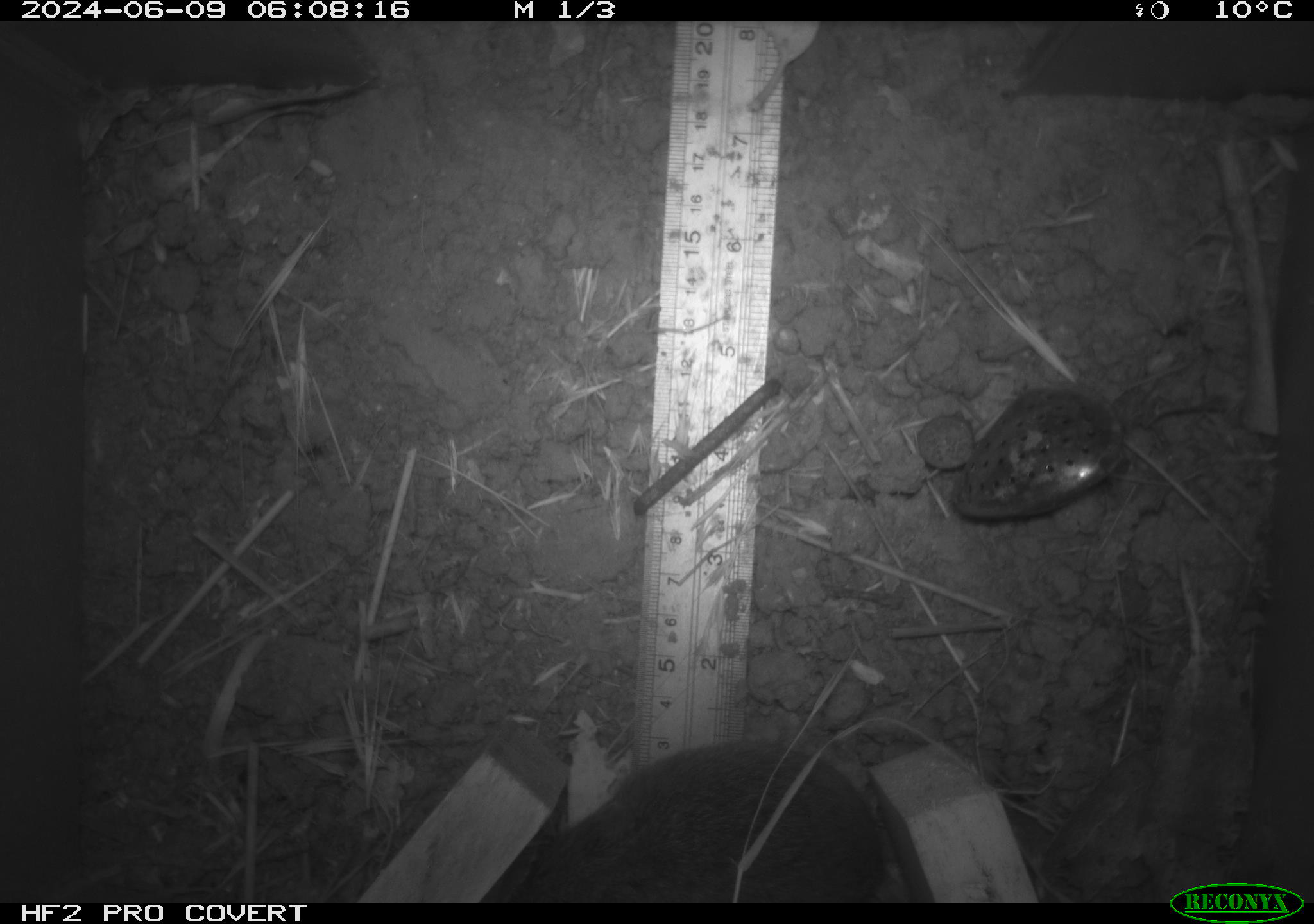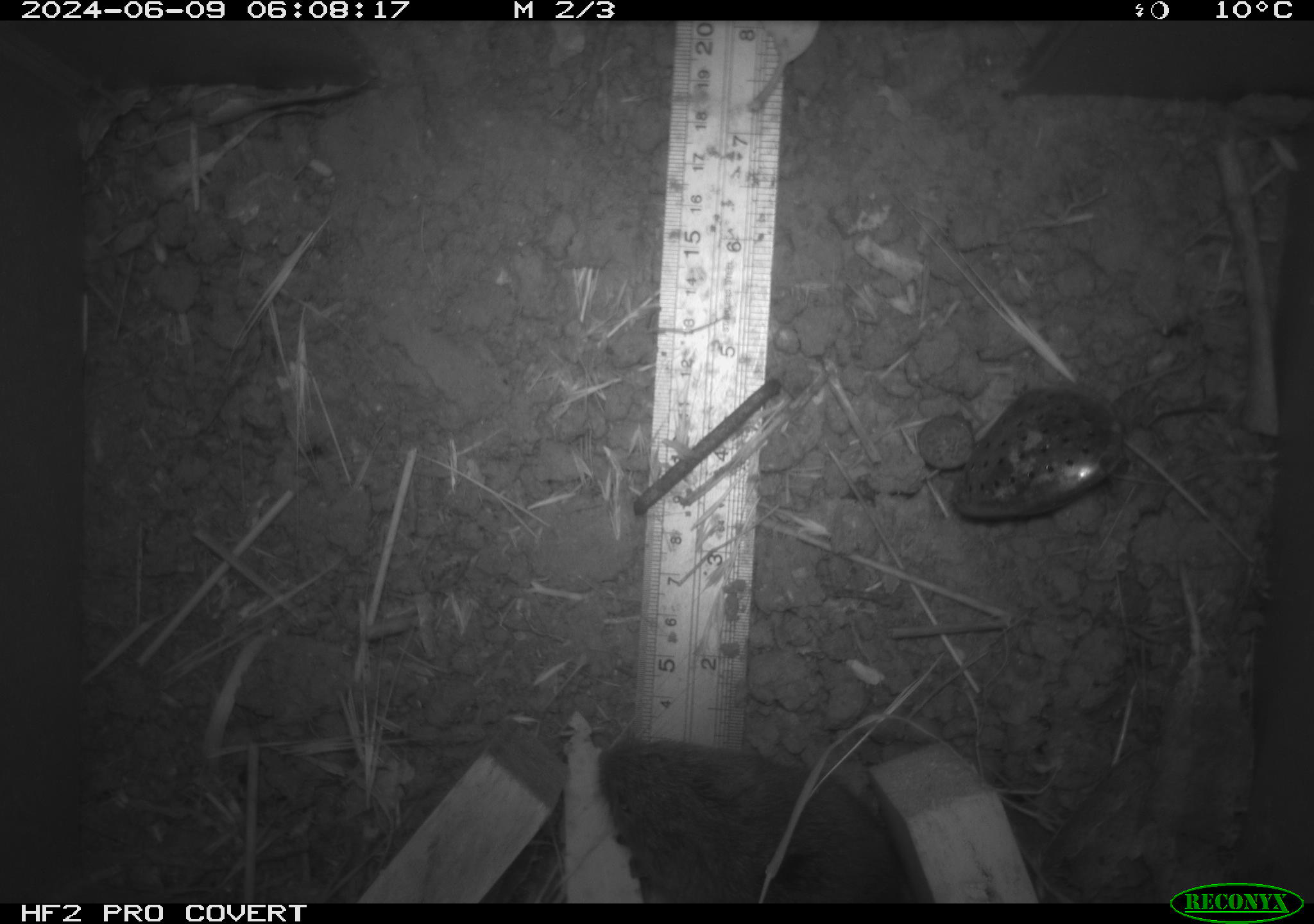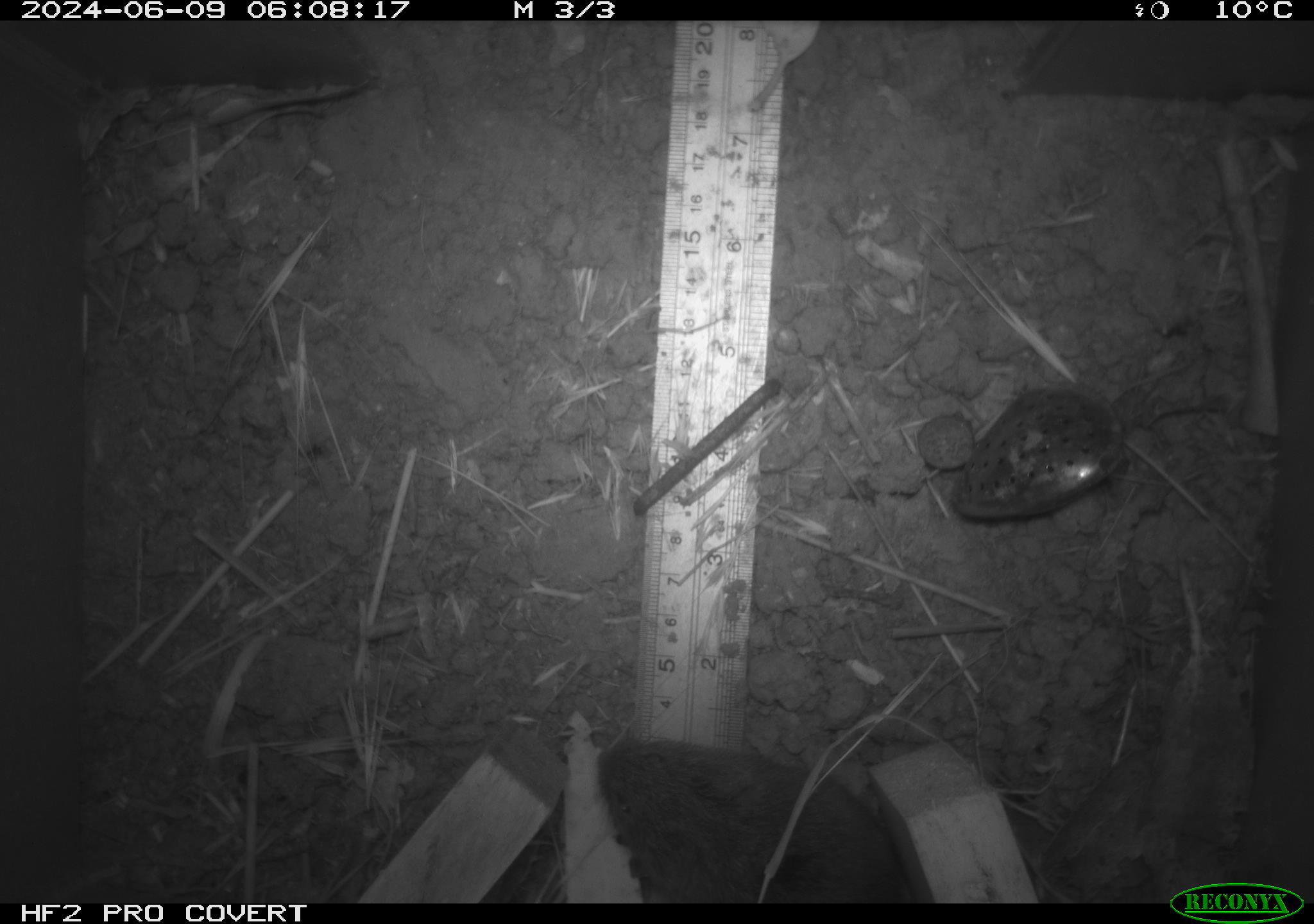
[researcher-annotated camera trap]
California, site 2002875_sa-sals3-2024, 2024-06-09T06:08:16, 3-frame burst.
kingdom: Animalia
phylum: Chordata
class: Mammalia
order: Rodentia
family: Cricetidae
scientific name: Arvicolinae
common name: voles, lemmings, and muskrats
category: arvicolinae subfamily